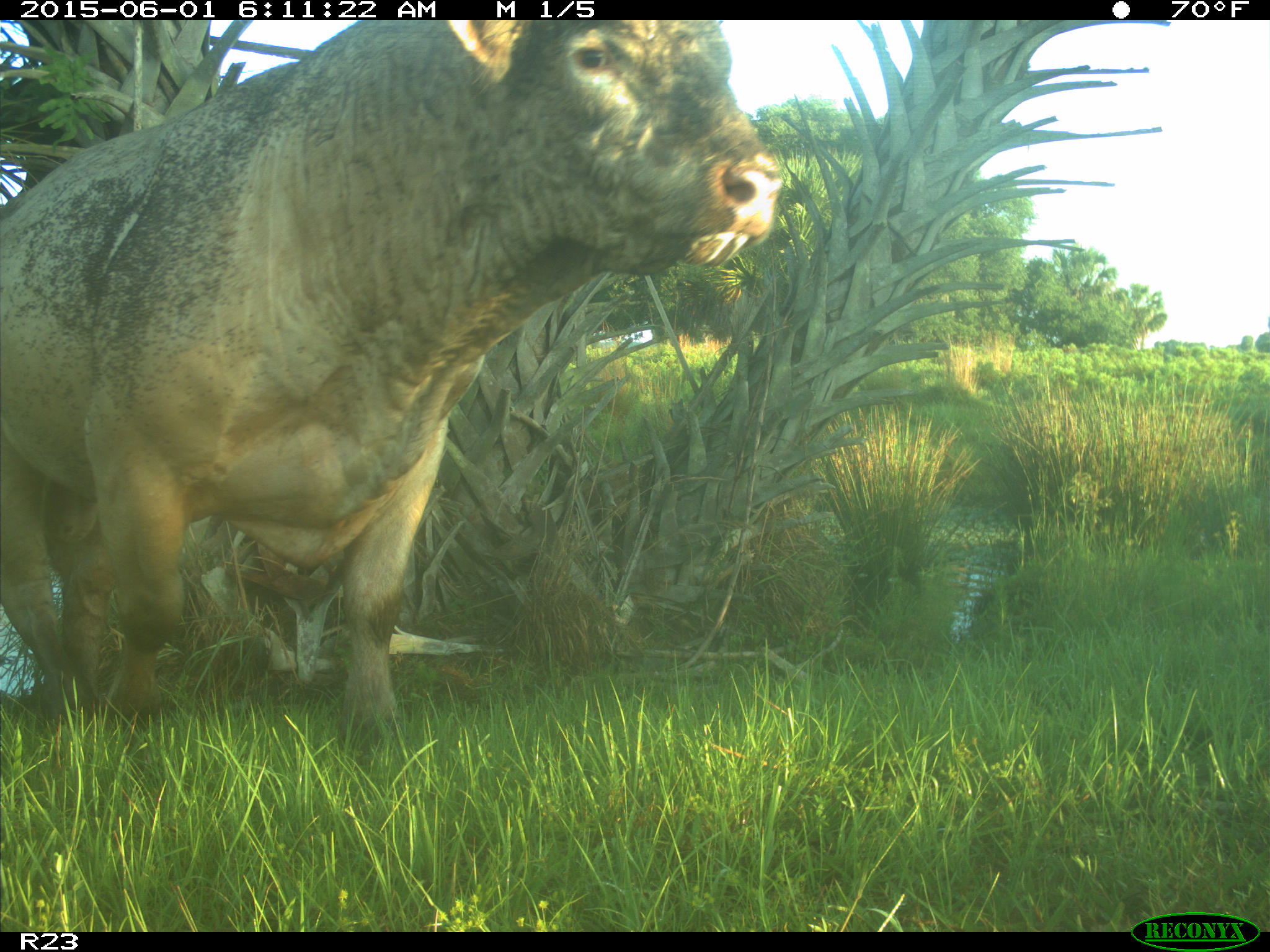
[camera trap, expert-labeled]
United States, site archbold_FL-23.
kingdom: Animalia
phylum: Chordata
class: Mammalia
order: Artiodactyla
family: Suidae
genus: Sus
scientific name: Sus scrofa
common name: wild boar